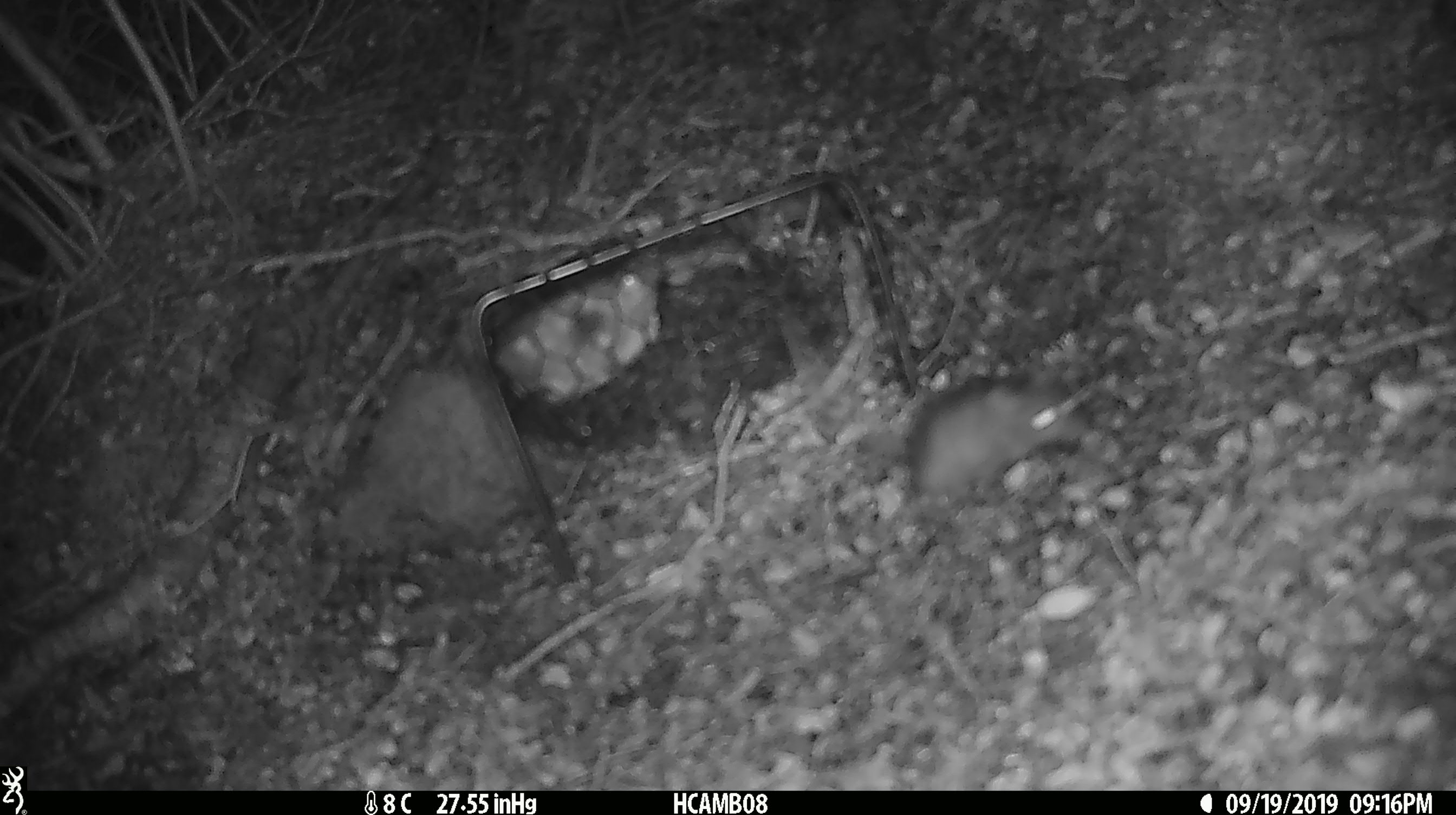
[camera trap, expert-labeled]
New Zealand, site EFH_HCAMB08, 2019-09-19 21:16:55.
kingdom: Animalia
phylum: Chordata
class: Mammalia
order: Rodentia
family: Muridae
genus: Mus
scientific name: Mus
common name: mouse